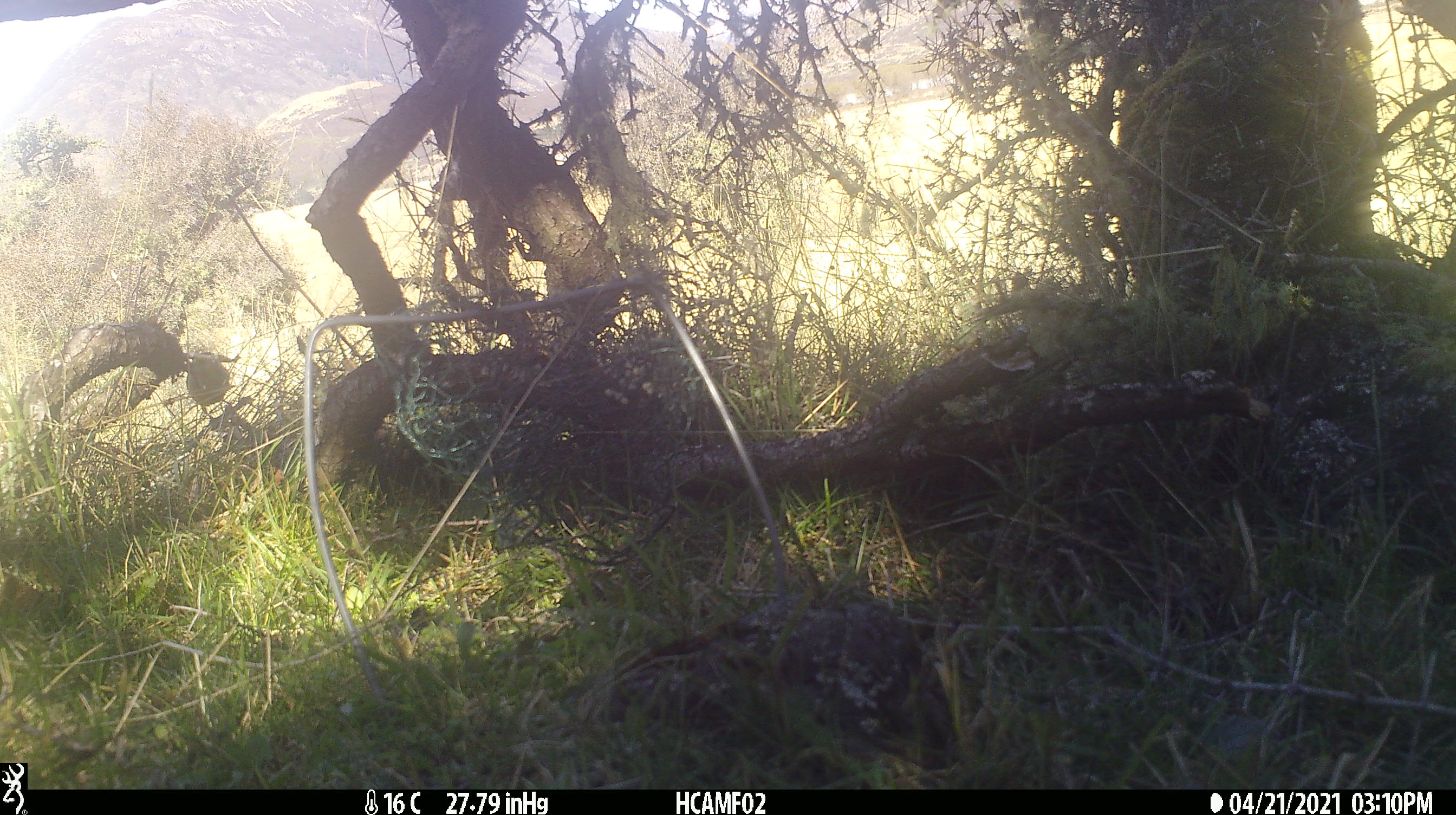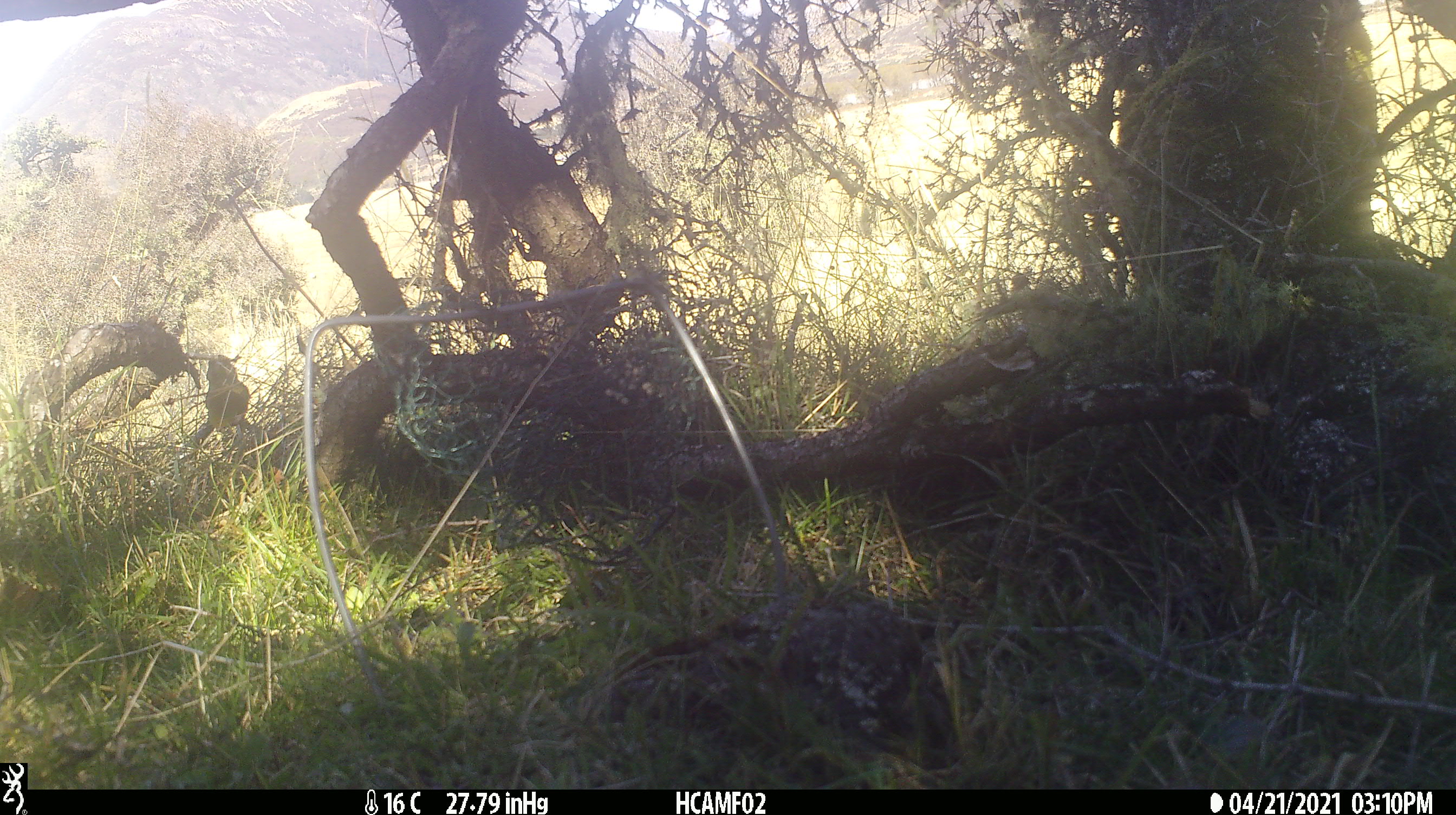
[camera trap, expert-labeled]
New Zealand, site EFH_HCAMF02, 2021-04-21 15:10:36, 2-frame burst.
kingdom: Animalia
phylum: Chordata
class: Aves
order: Passeriformes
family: Fringillidae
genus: Chloris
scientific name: Chloris chloris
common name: greenfinch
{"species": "greenfinch (Chloris chloris)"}